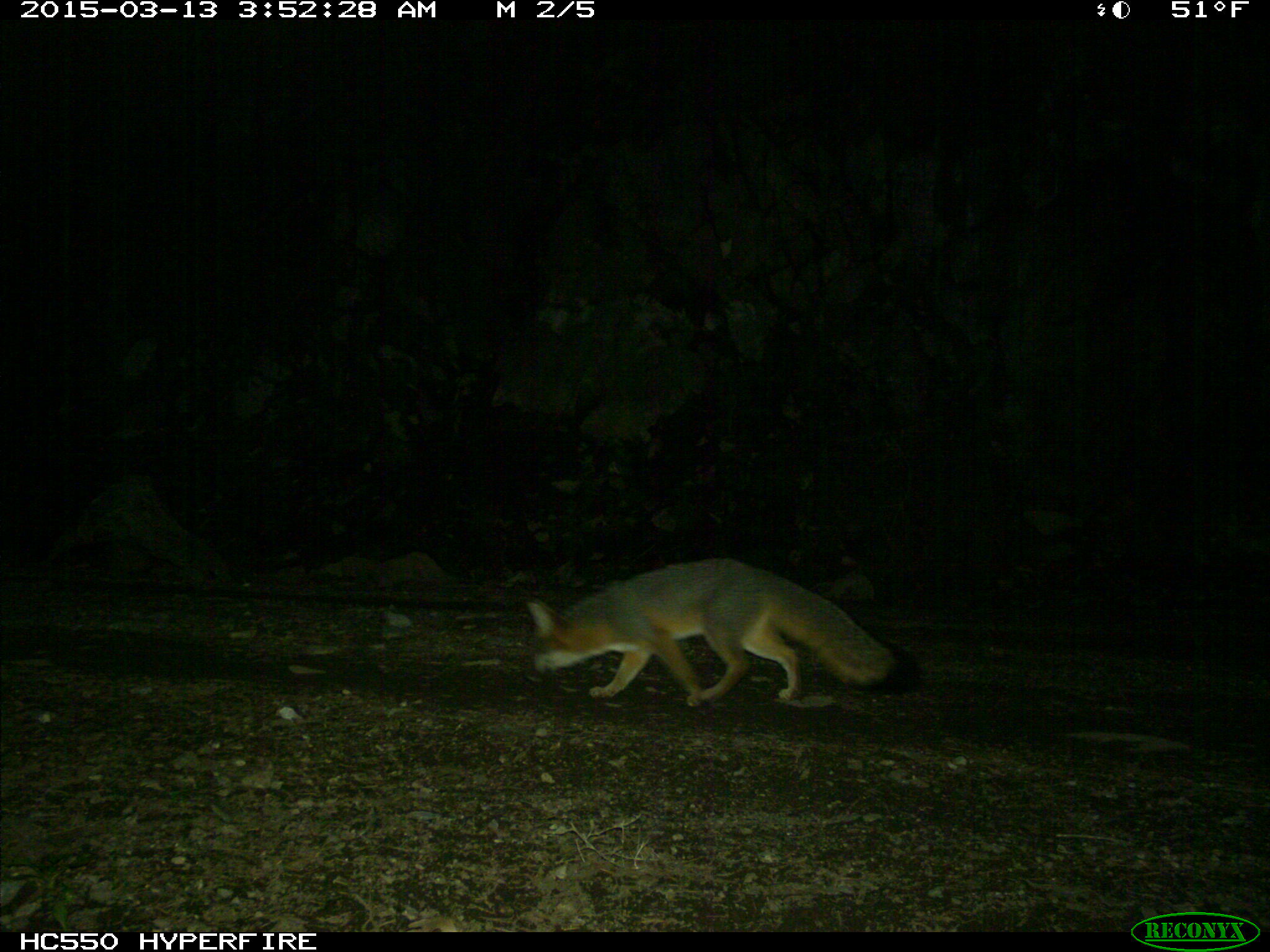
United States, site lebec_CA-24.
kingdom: Animalia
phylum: Chordata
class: Mammalia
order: Carnivora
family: Canidae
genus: Urocyon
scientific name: Urocyon cinereoargenteus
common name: gray fox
Urocyon cinereoargenteus (gray fox).